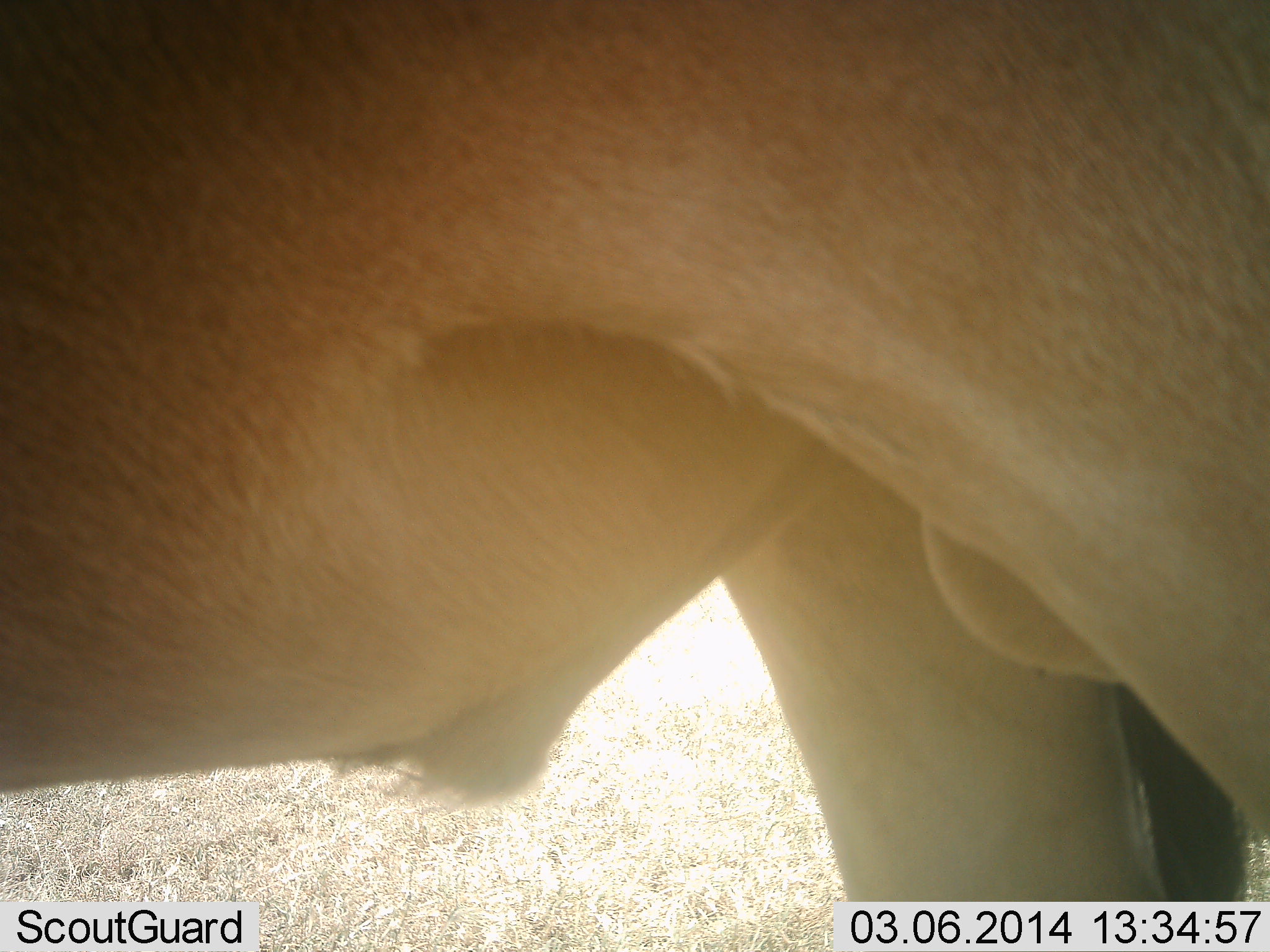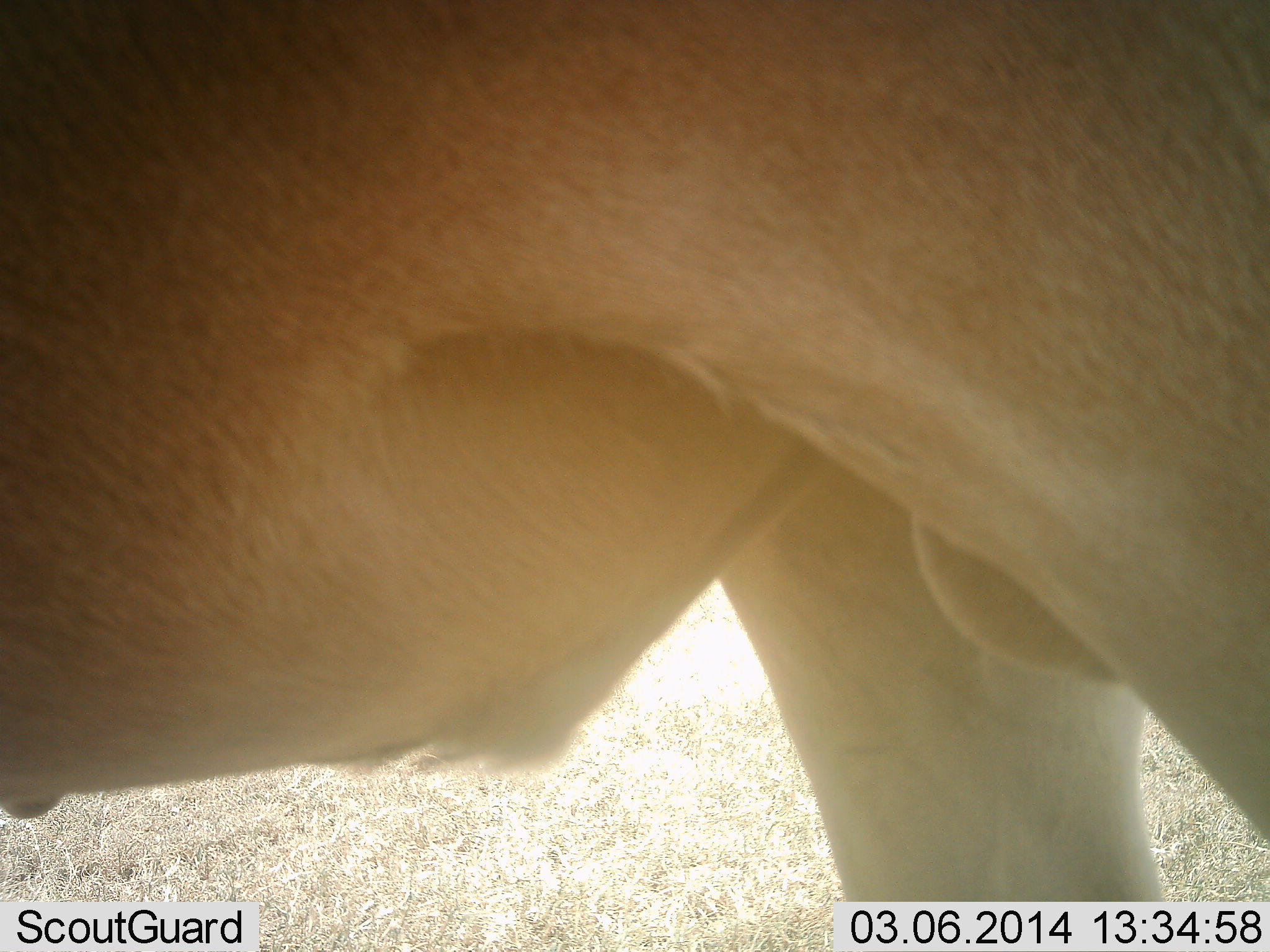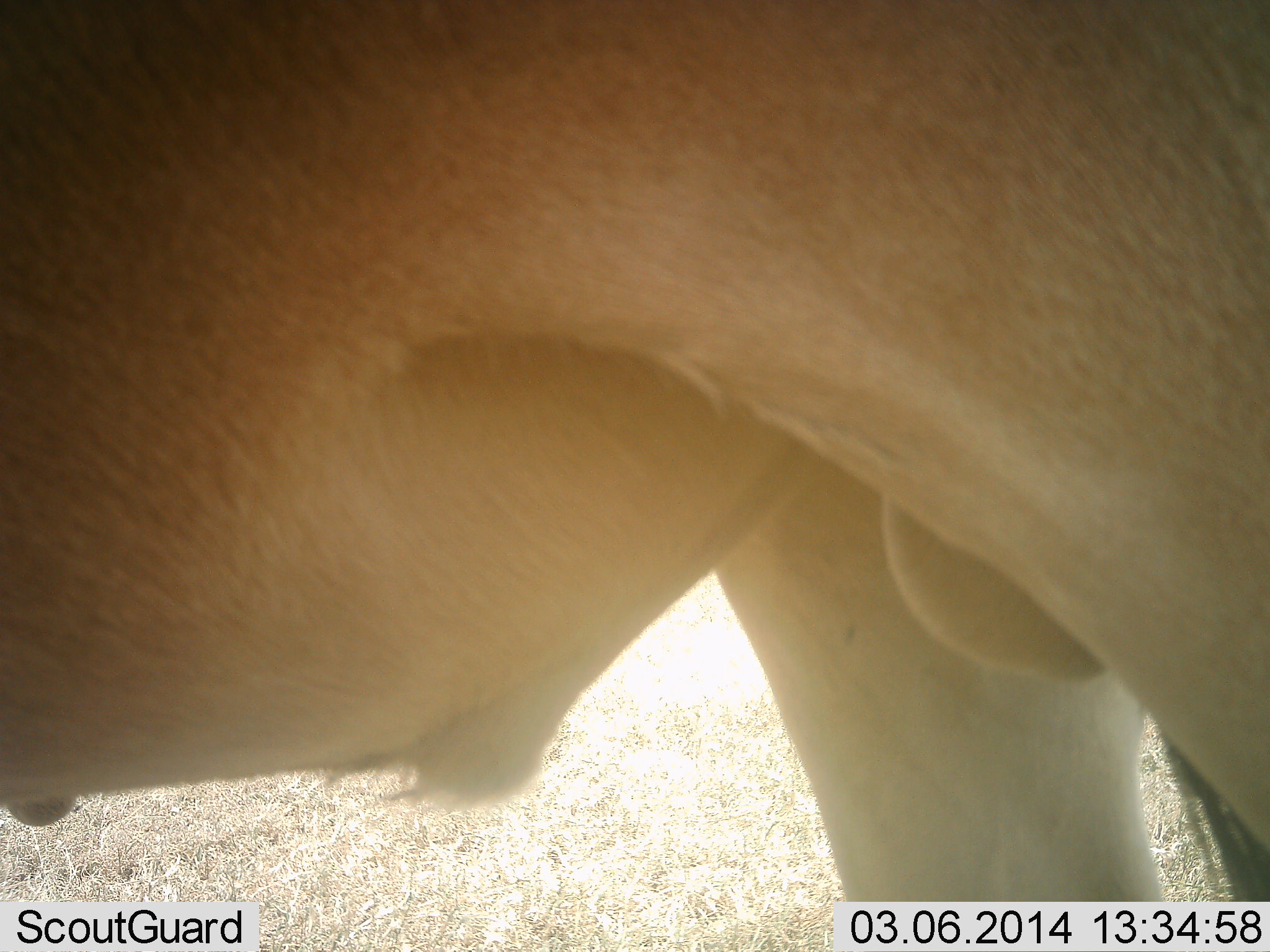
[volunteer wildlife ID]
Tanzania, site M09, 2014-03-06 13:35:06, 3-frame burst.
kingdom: Animalia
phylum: Chordata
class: Mammalia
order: Artiodactyla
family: Bovidae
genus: Alcelaphus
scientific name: Alcelaphus buselaphus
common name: hartebeest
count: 1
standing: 100%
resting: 0%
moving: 0%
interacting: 0%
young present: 0%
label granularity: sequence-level